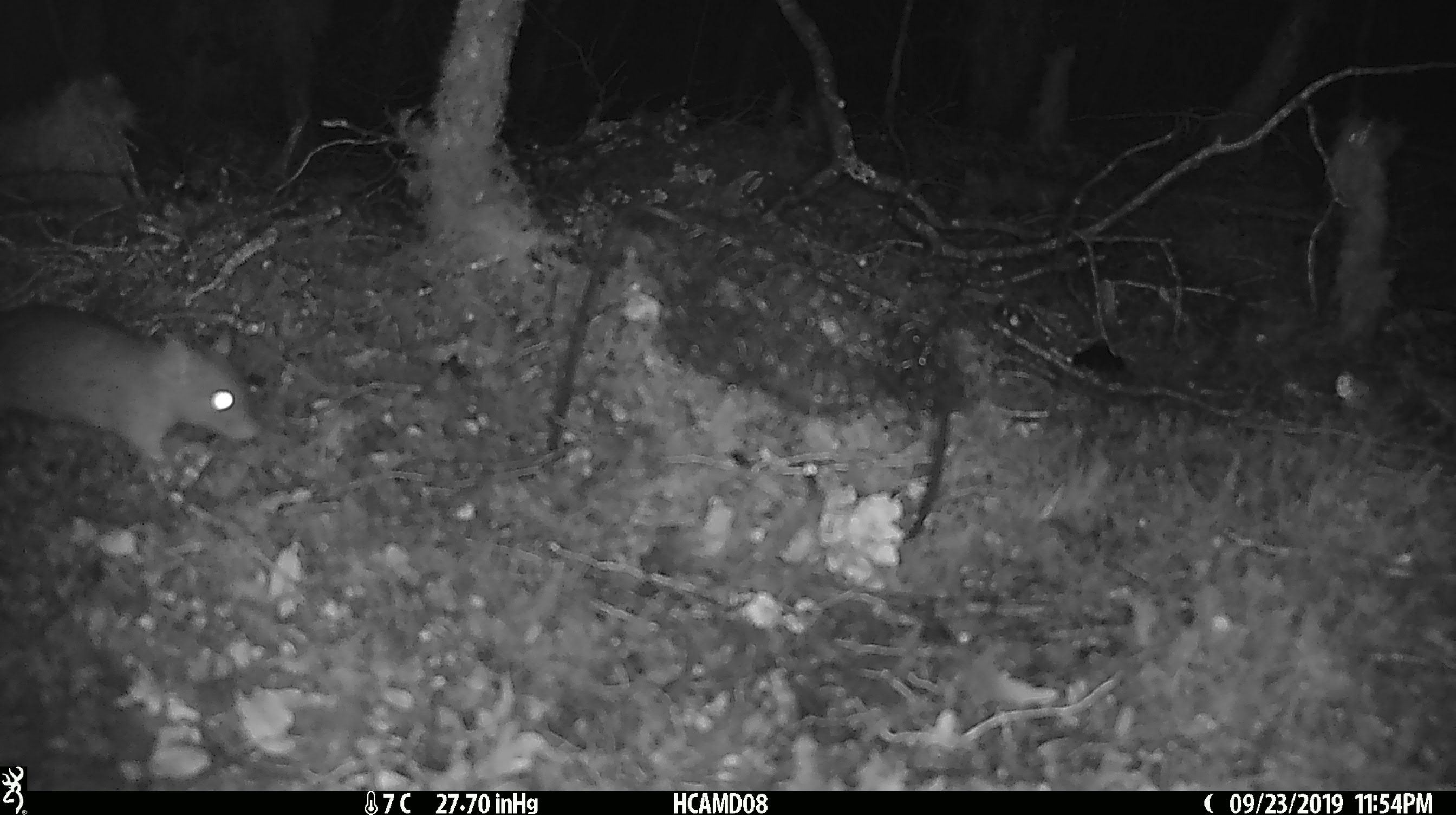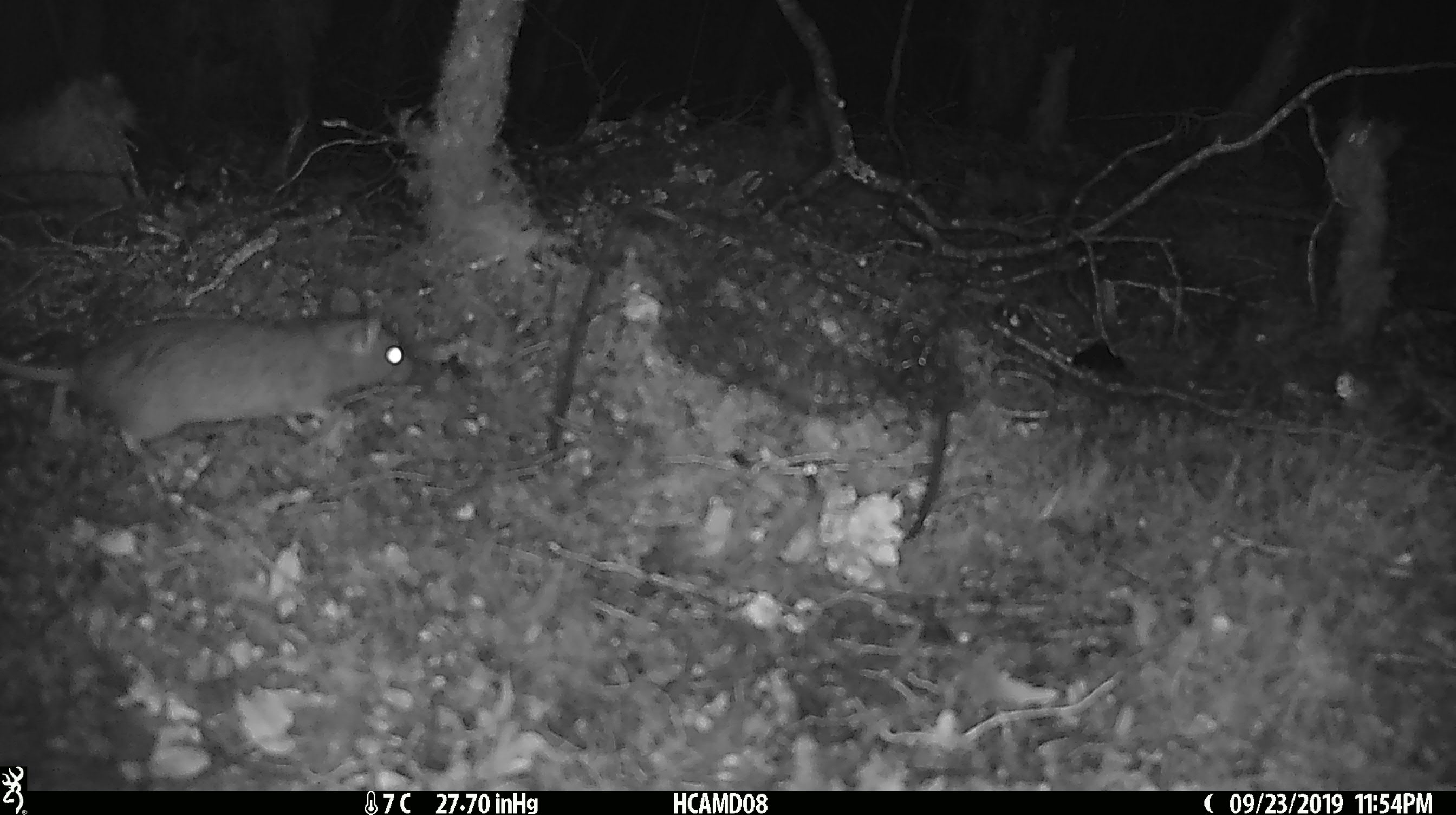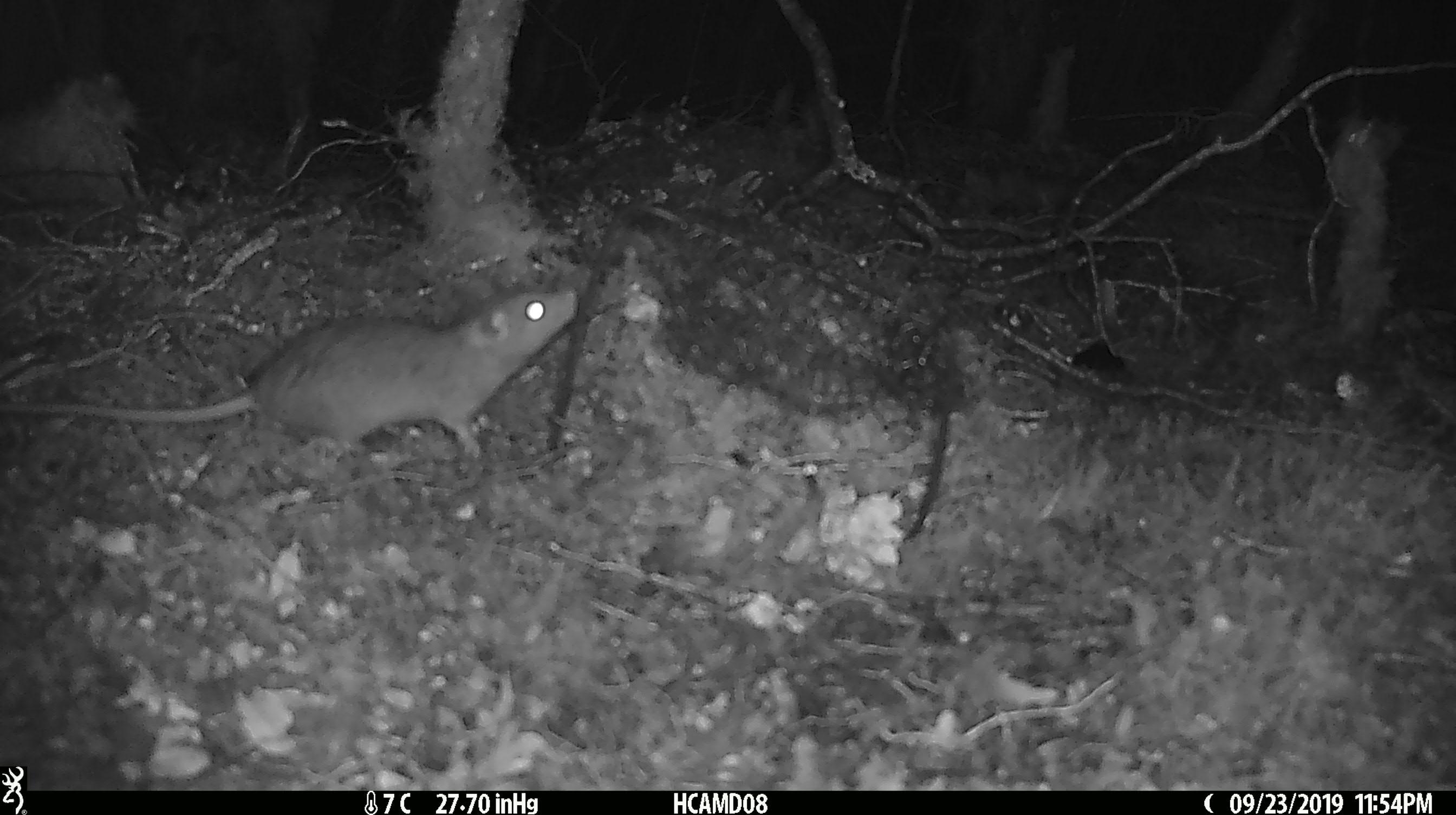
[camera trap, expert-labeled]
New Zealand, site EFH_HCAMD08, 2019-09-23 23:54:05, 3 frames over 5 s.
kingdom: Animalia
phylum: Chordata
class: Mammalia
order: Rodentia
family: Muridae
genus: Rattus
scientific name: Rattus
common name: rat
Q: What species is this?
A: Rat (Rattus).